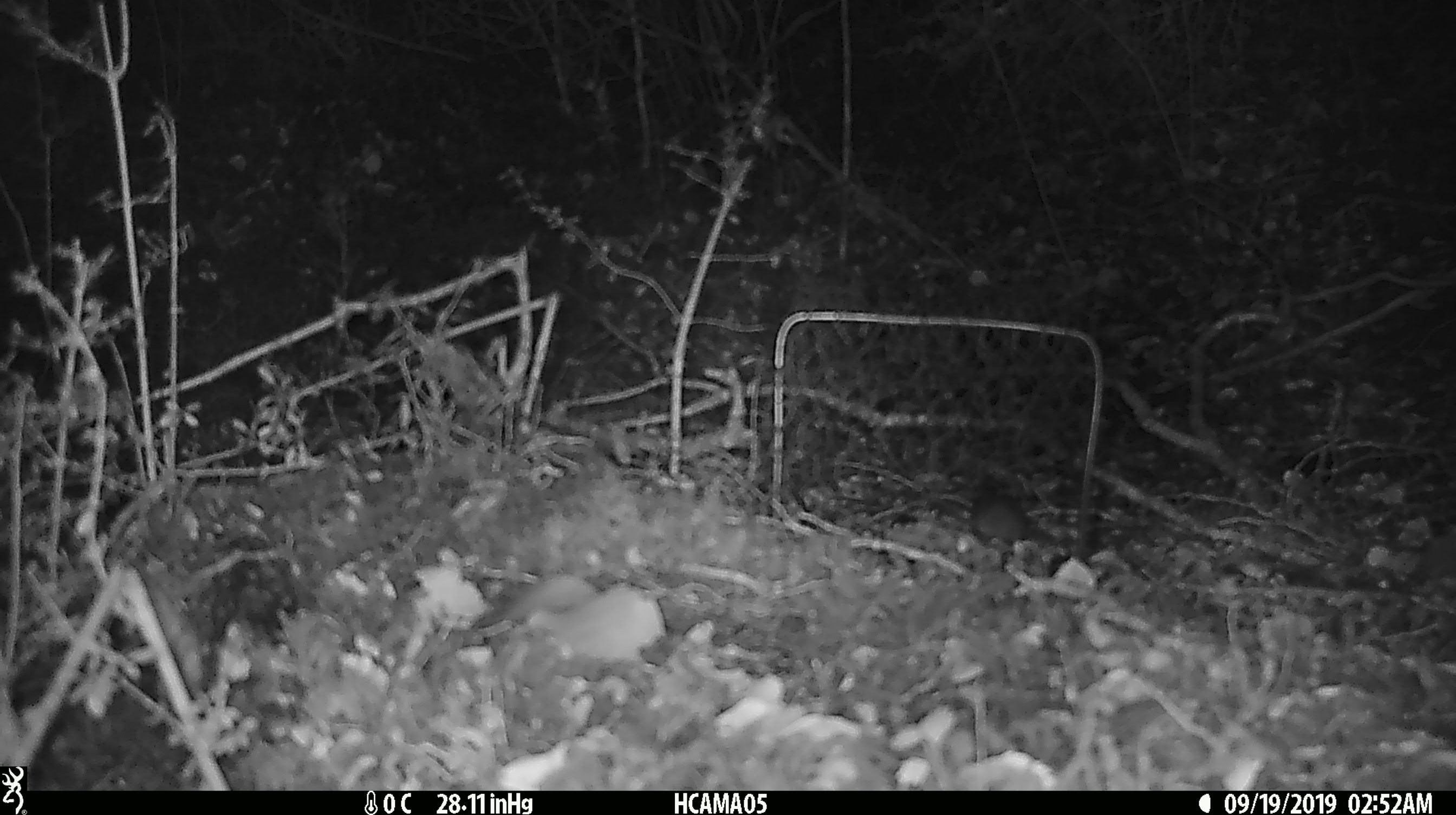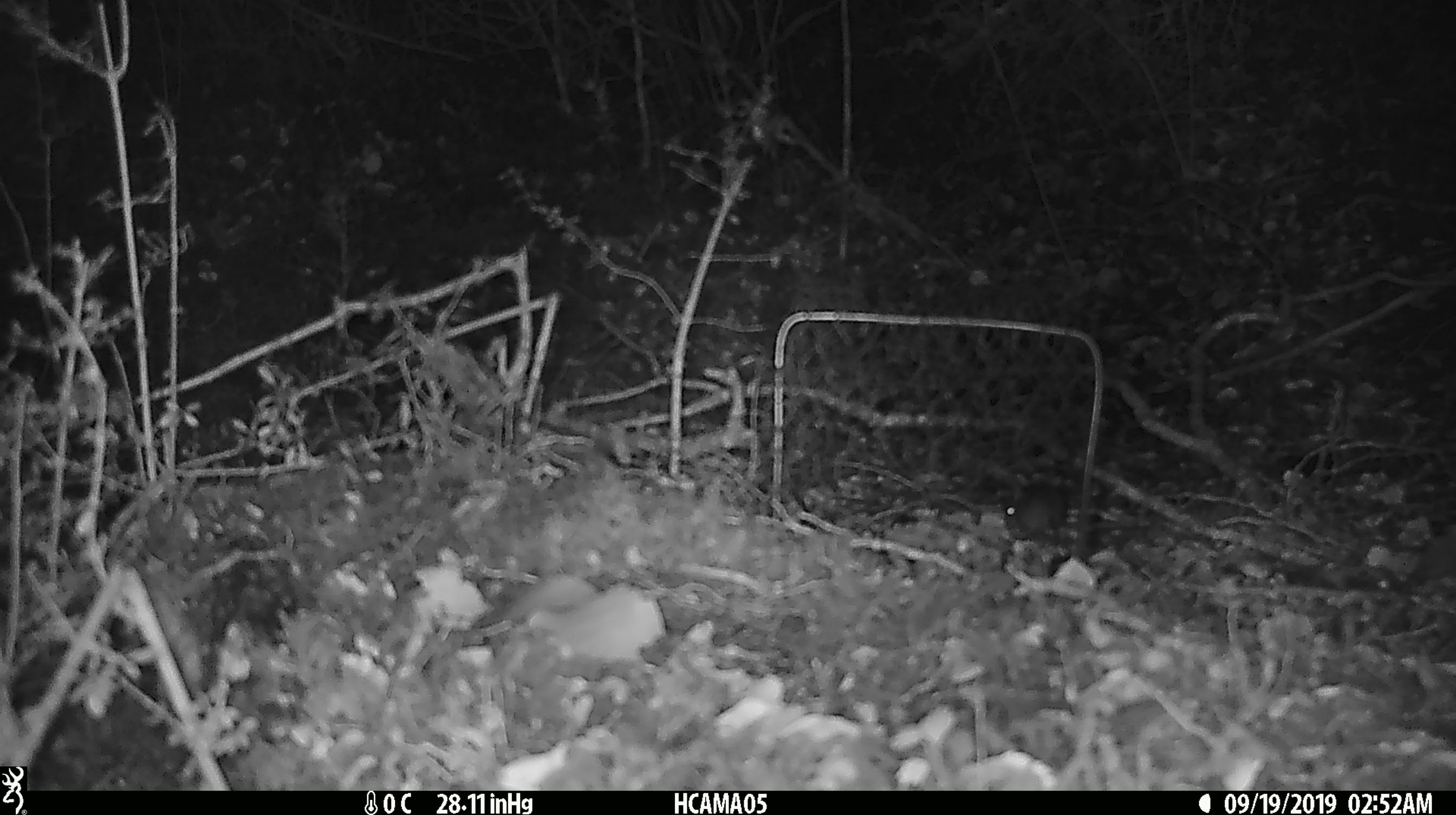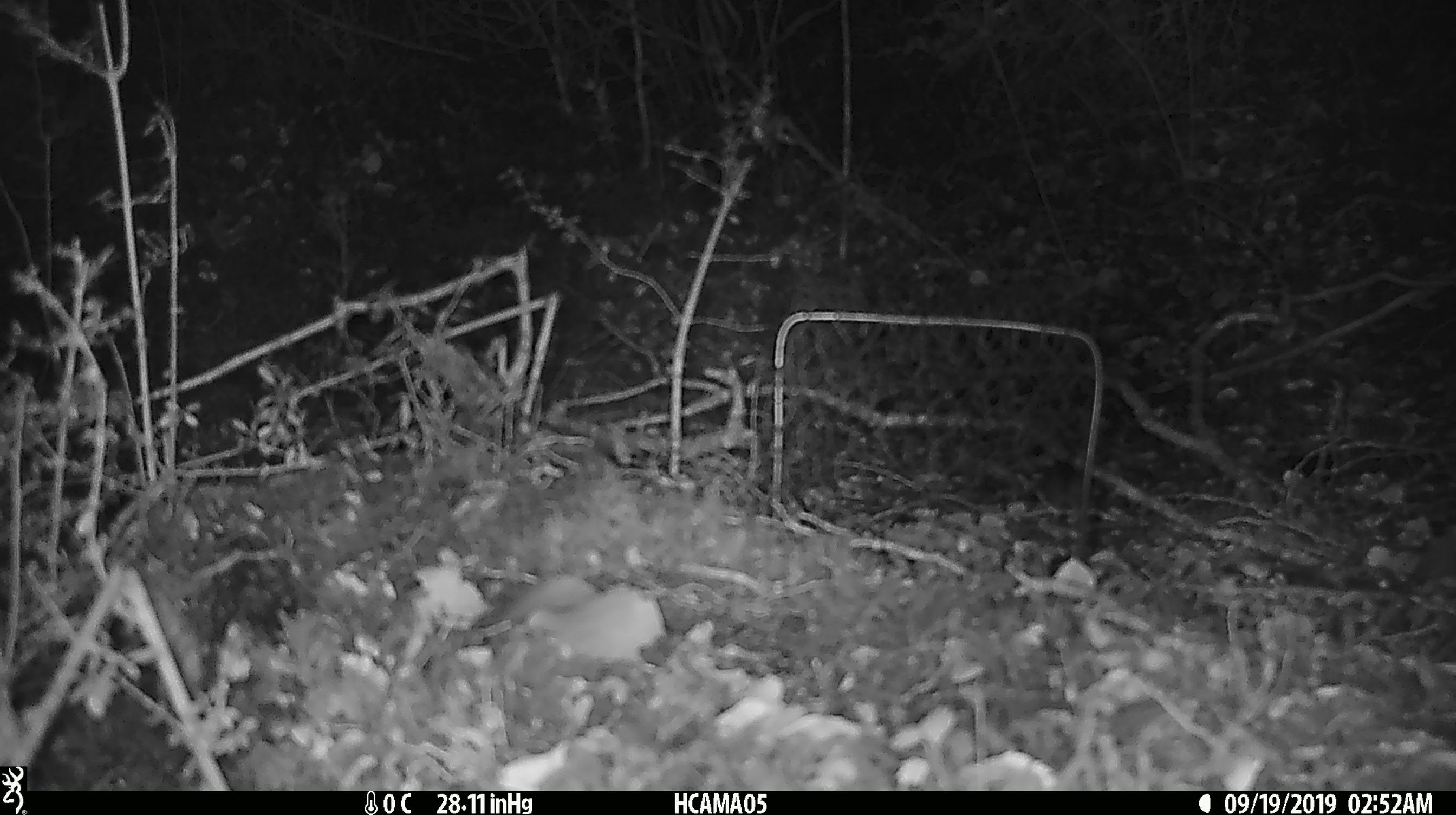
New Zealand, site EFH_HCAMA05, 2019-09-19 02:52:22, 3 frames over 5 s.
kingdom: Animalia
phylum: Chordata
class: Mammalia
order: Rodentia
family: Muridae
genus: Mus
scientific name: Mus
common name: mouse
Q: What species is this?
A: Mouse (Mus).